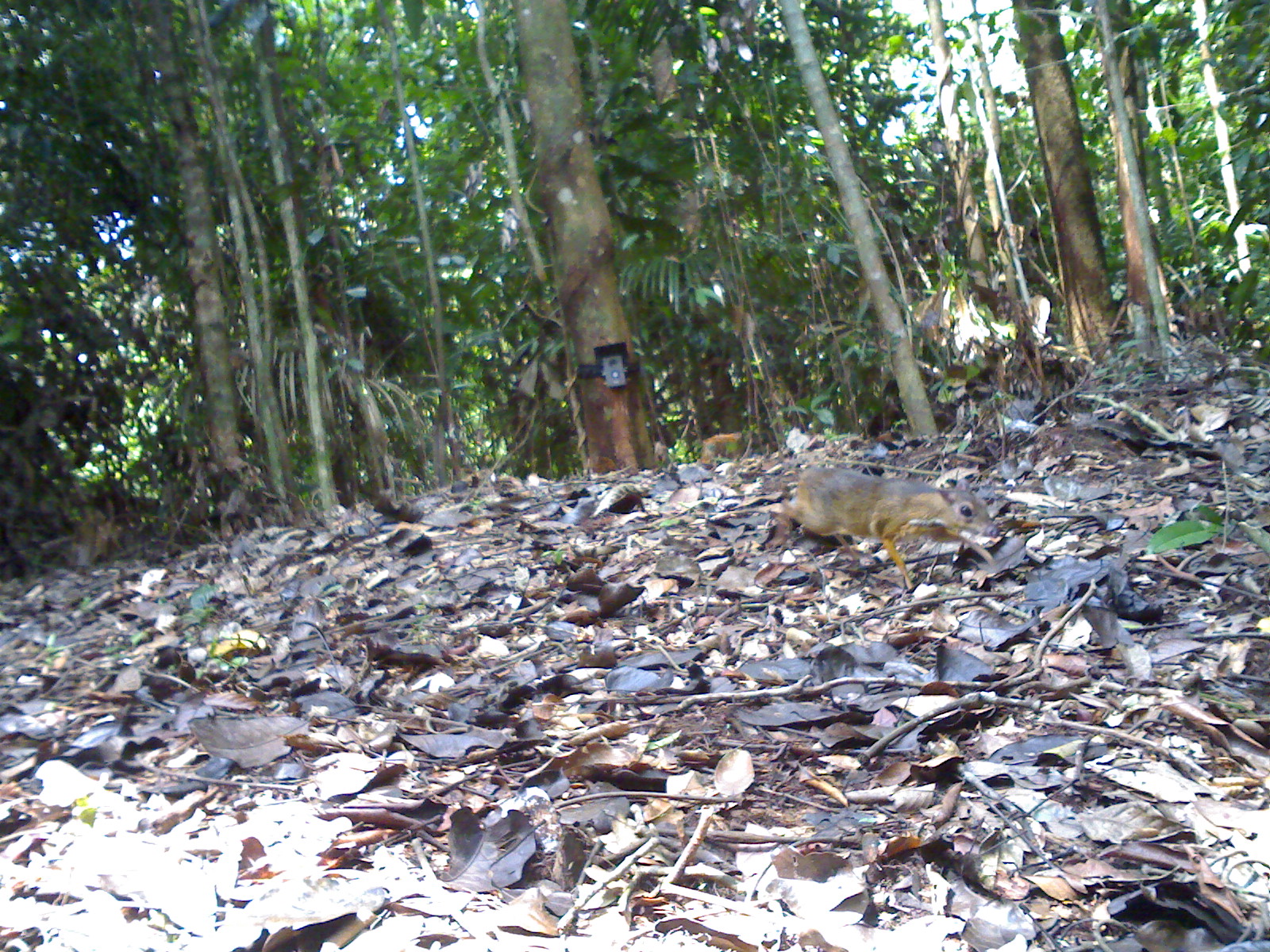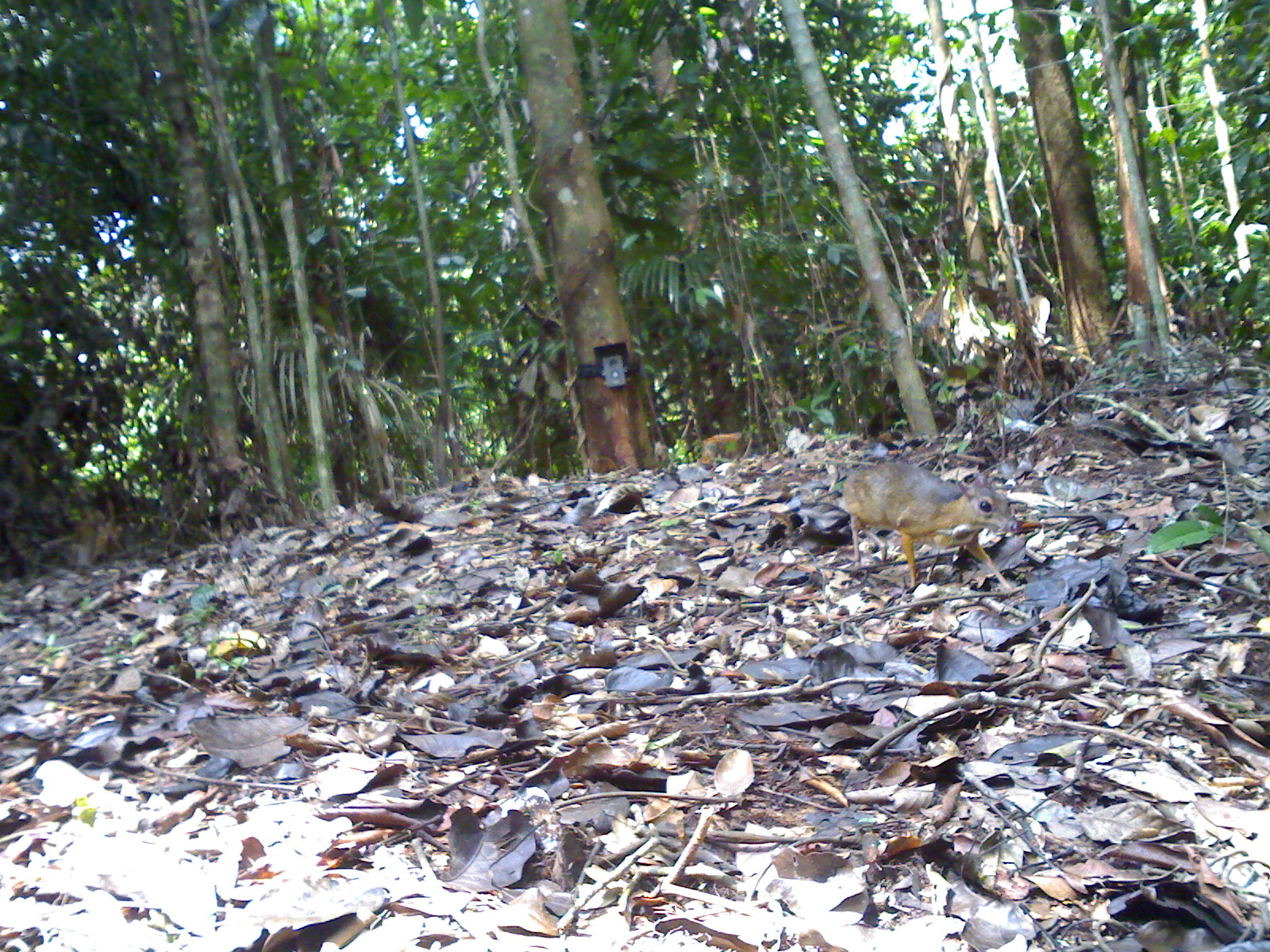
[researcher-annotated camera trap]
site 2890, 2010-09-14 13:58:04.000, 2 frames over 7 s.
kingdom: Animalia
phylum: Chordata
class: Mammalia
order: Artiodactyla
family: Tragulidae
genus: Tragulus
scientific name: Tragulus kanchil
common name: lesser oriental chevrotain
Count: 2.